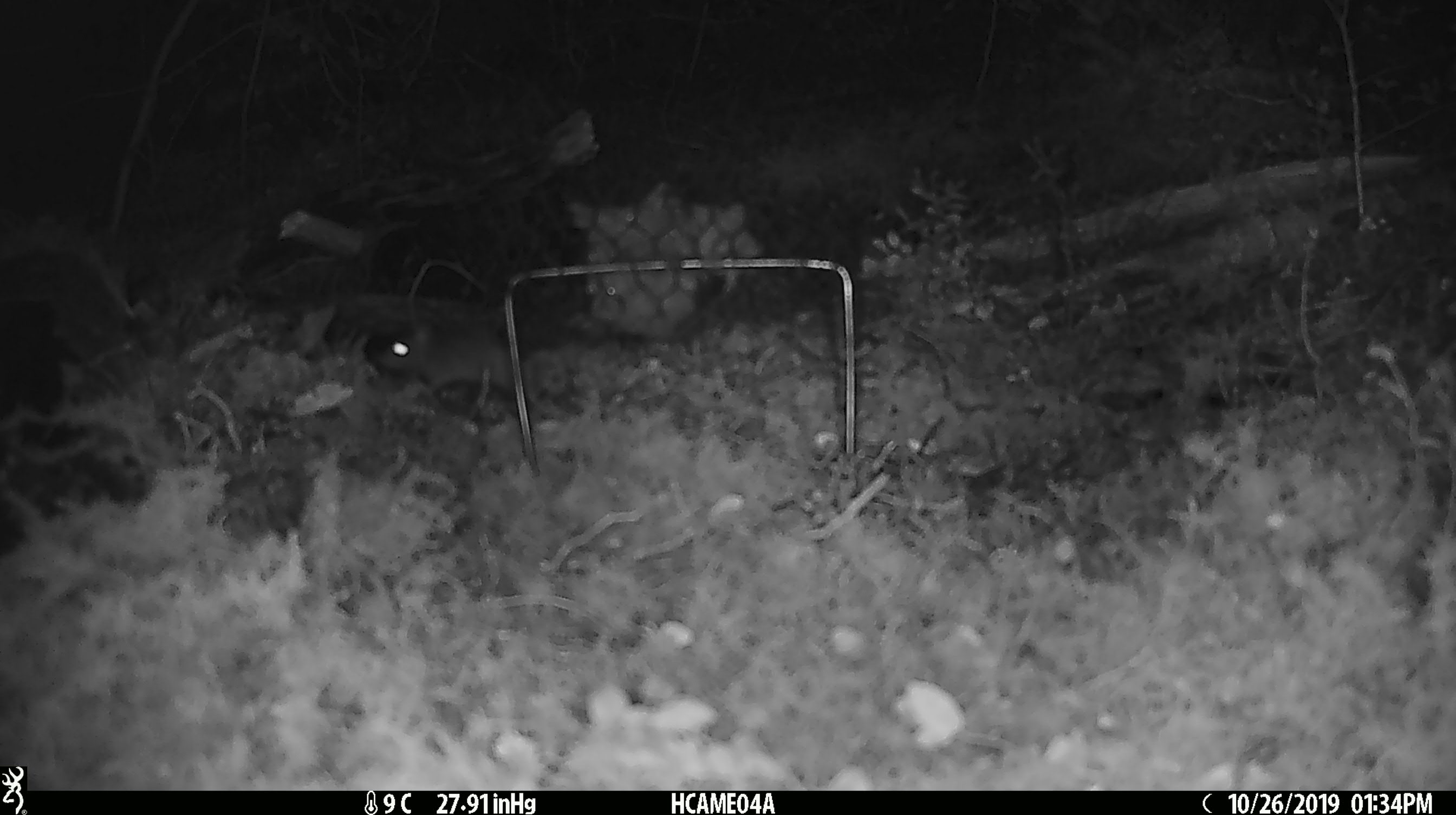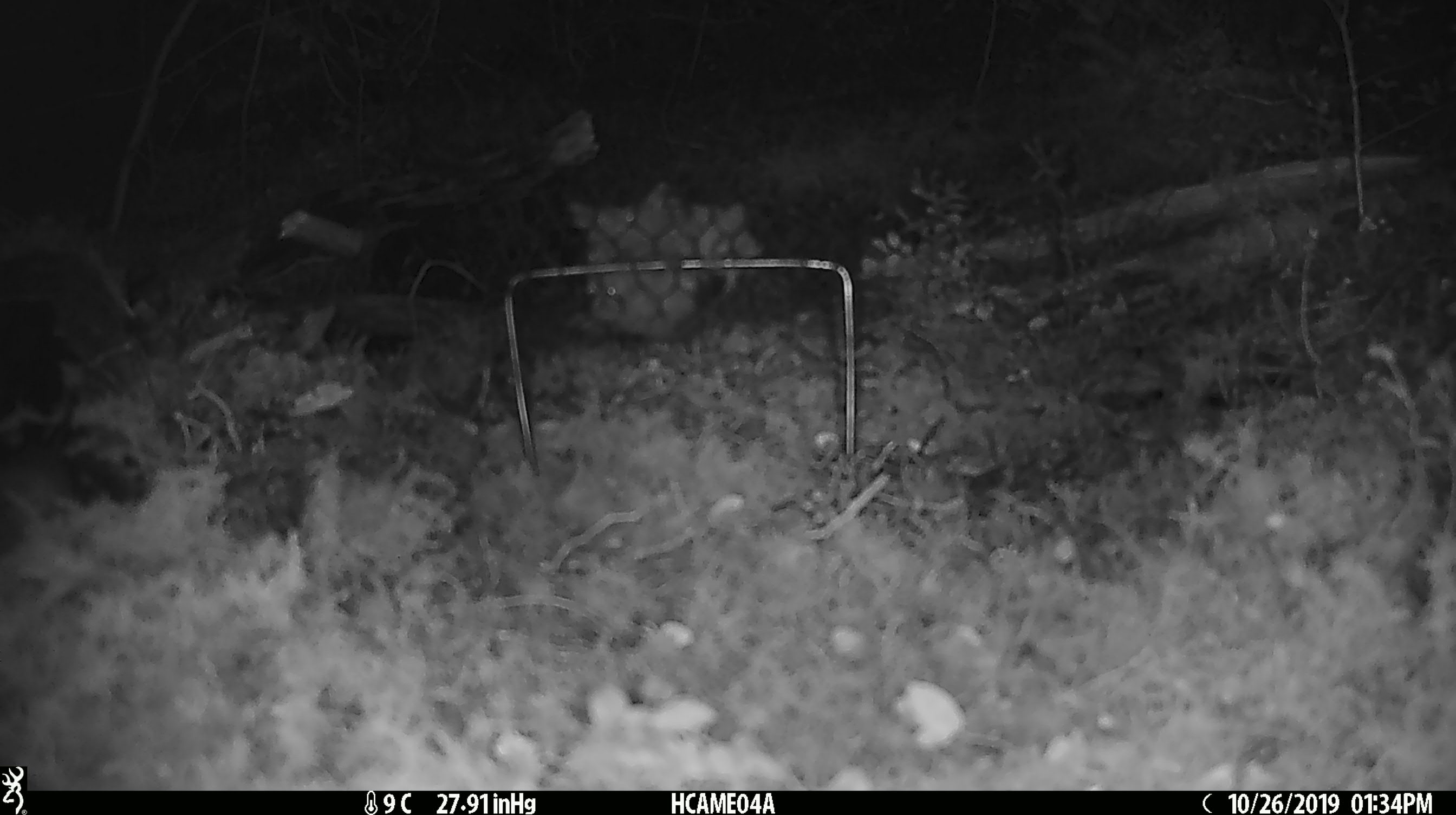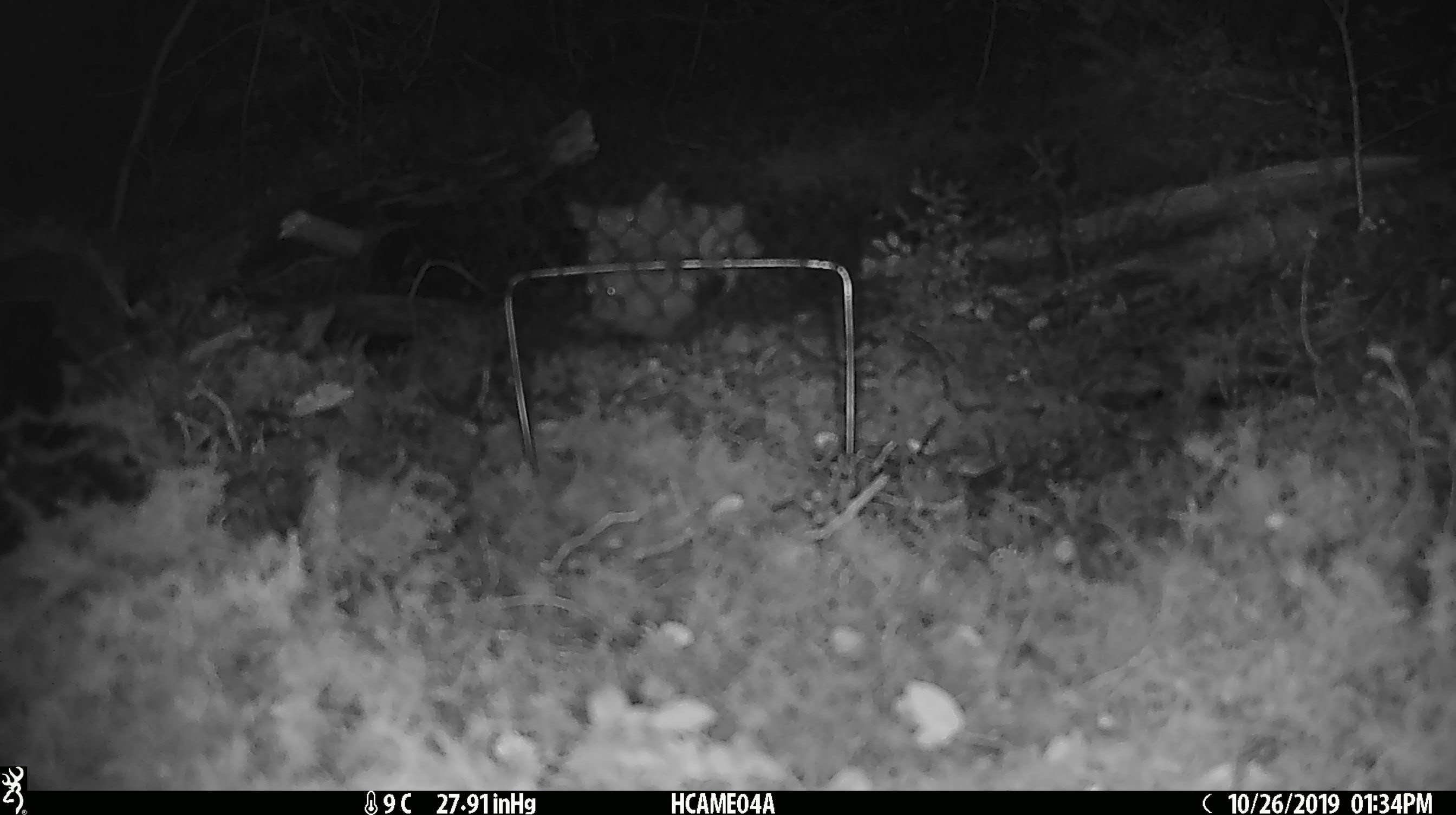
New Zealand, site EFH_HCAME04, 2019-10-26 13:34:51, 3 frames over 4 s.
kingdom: Animalia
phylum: Chordata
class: Mammalia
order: Rodentia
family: Muridae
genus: Mus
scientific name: Mus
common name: mouse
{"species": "mouse (Mus)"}